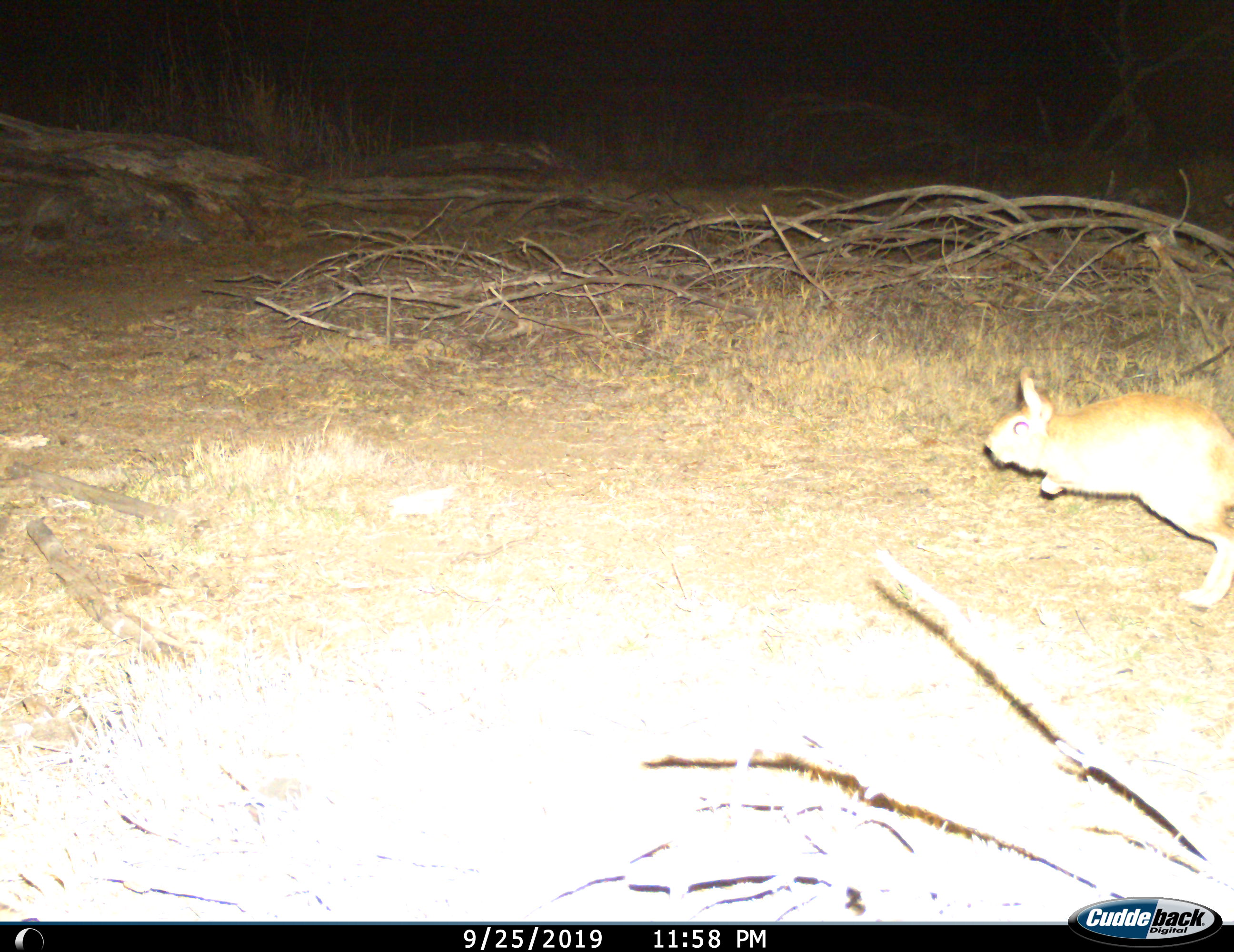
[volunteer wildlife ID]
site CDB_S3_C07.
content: unidentified animal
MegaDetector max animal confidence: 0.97